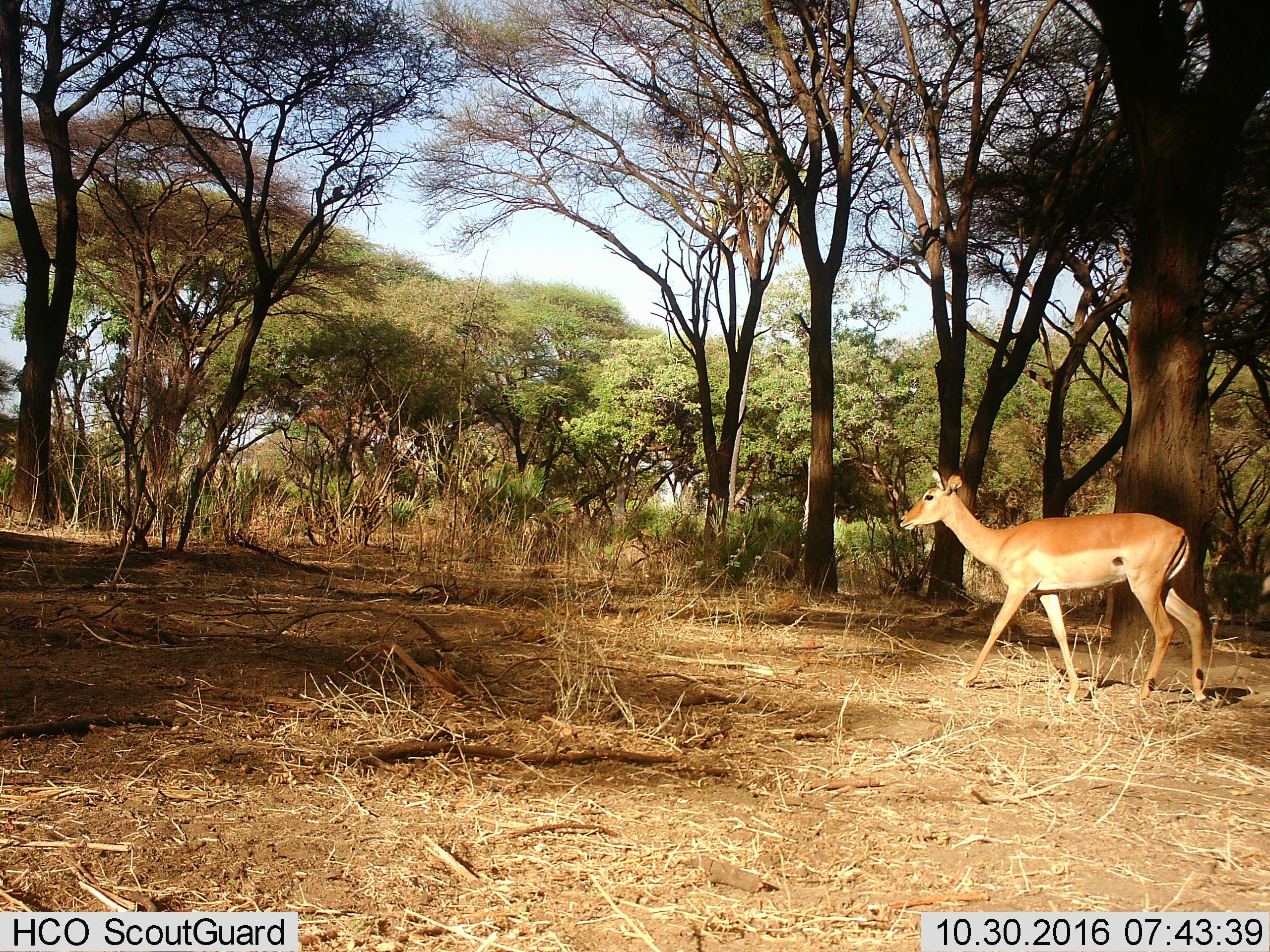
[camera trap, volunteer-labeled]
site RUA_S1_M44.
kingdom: Animalia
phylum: Chordata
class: Mammalia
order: Artiodactyla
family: Bovidae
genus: Aepyceros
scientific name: Aepyceros melampus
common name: impala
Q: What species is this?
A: Impala (Aepyceros melampus).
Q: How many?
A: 1.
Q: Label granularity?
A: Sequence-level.